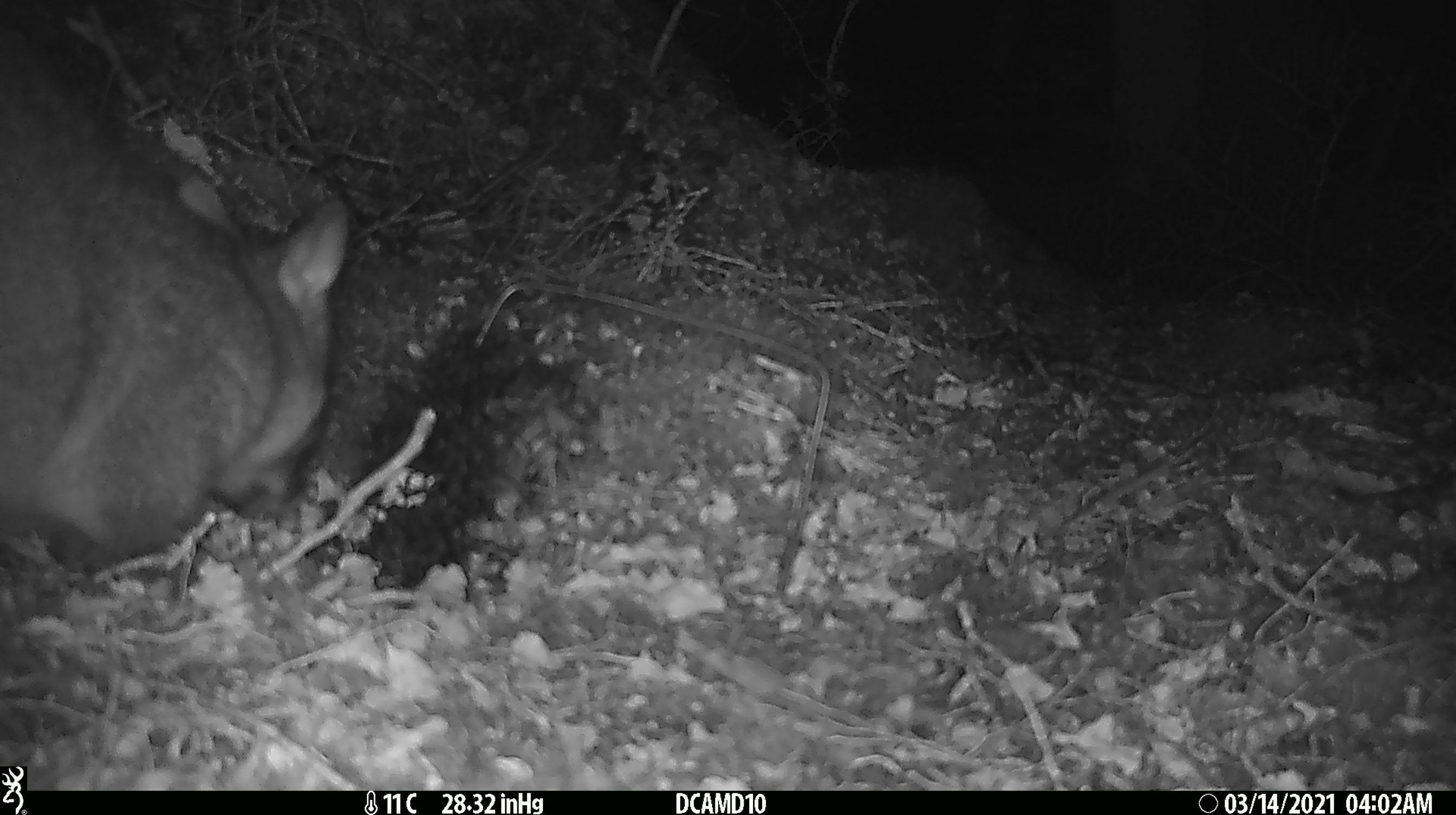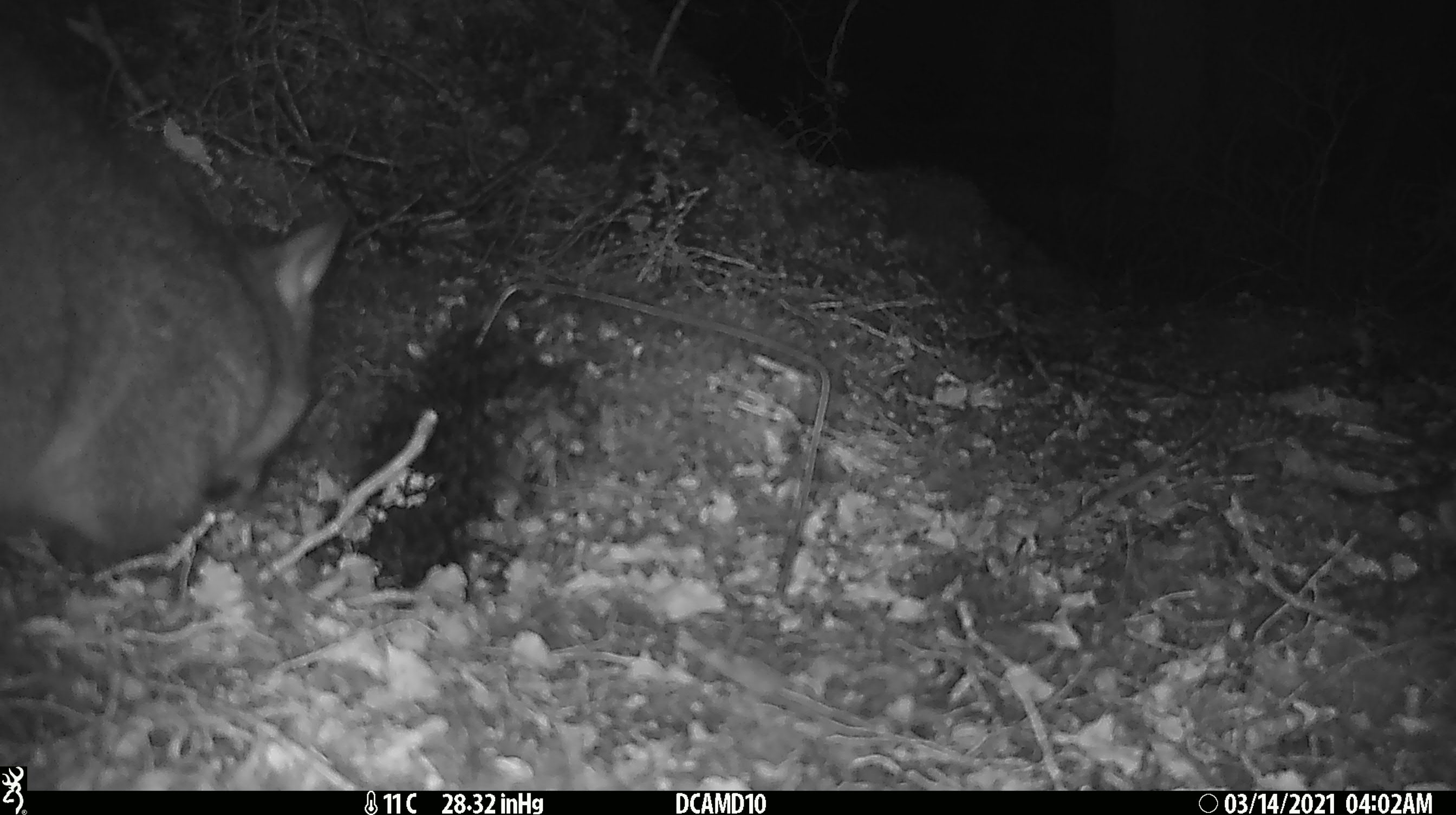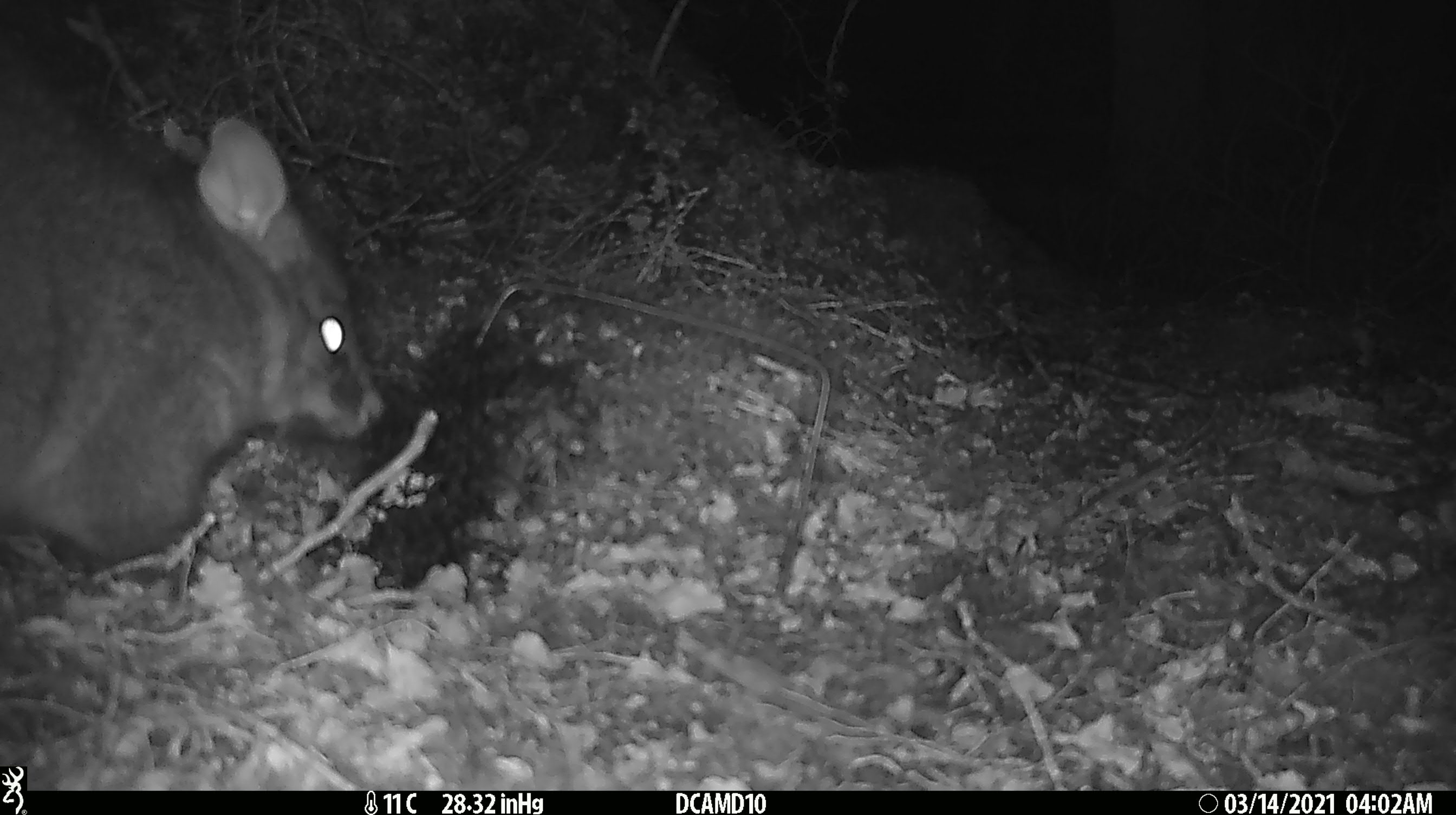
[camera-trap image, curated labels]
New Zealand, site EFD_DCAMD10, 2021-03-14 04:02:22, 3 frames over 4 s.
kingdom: Animalia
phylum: Chordata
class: Mammalia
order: Diprotodontia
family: Phalangeridae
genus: Trichosurus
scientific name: Trichosurus vulpecula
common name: common brushtail possum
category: possum